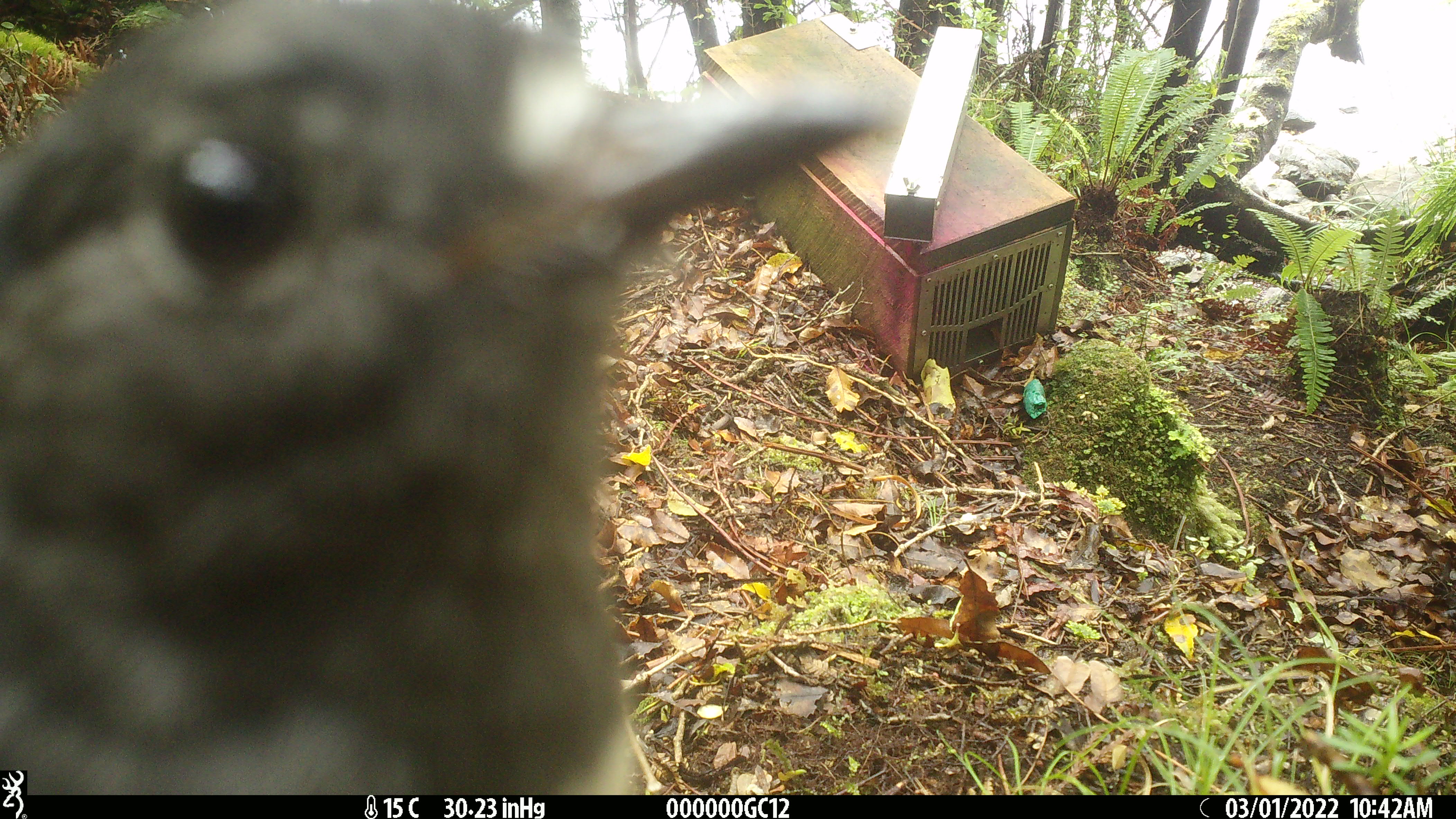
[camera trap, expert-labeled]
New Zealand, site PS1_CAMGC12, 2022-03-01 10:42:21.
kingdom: Animalia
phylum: Chordata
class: Aves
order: Passeriformes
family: Petroicidae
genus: Petroica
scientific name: Petroica australis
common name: new zealand robin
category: robin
Robin (new zealand robin) (Petroica australis).